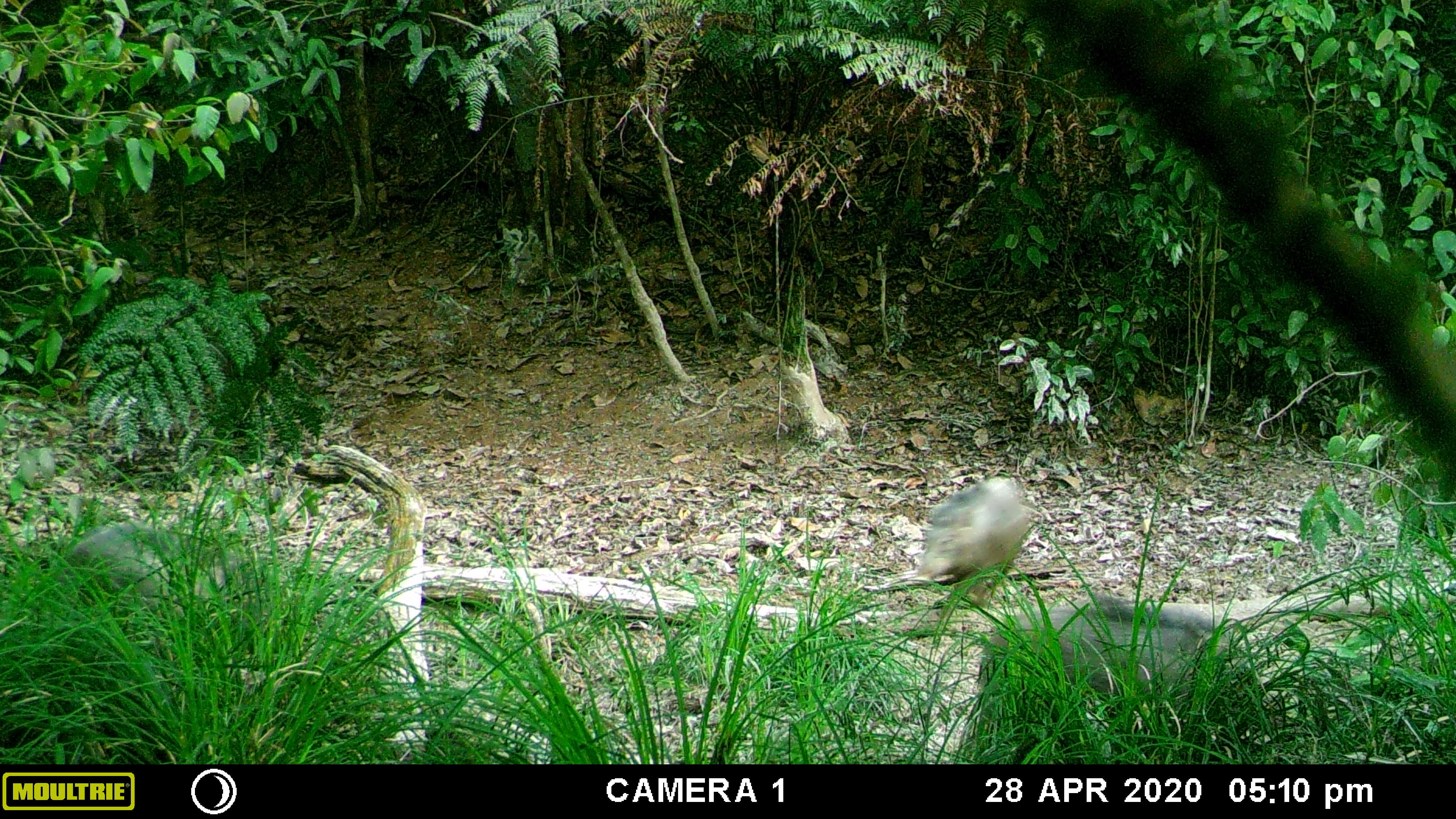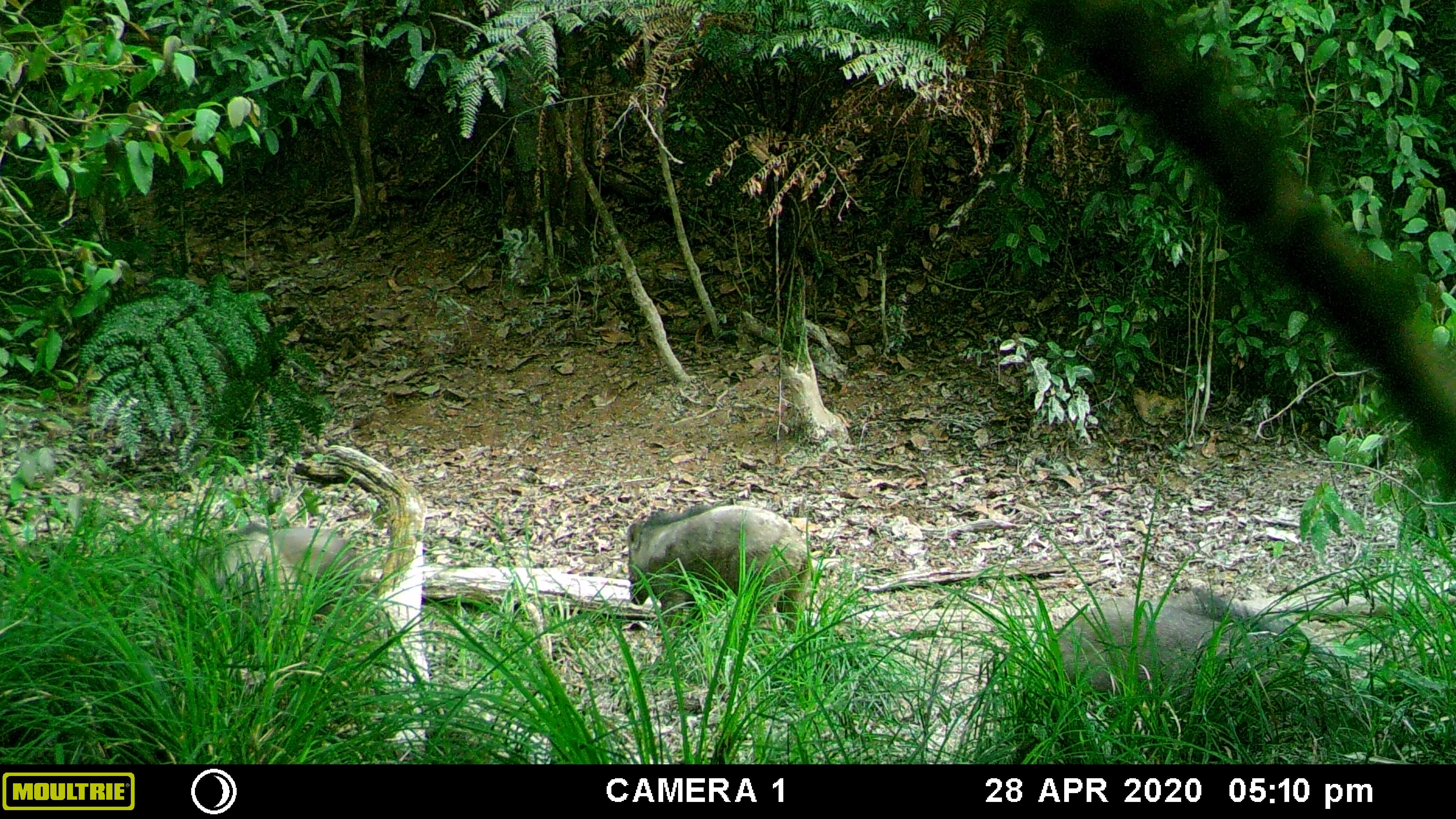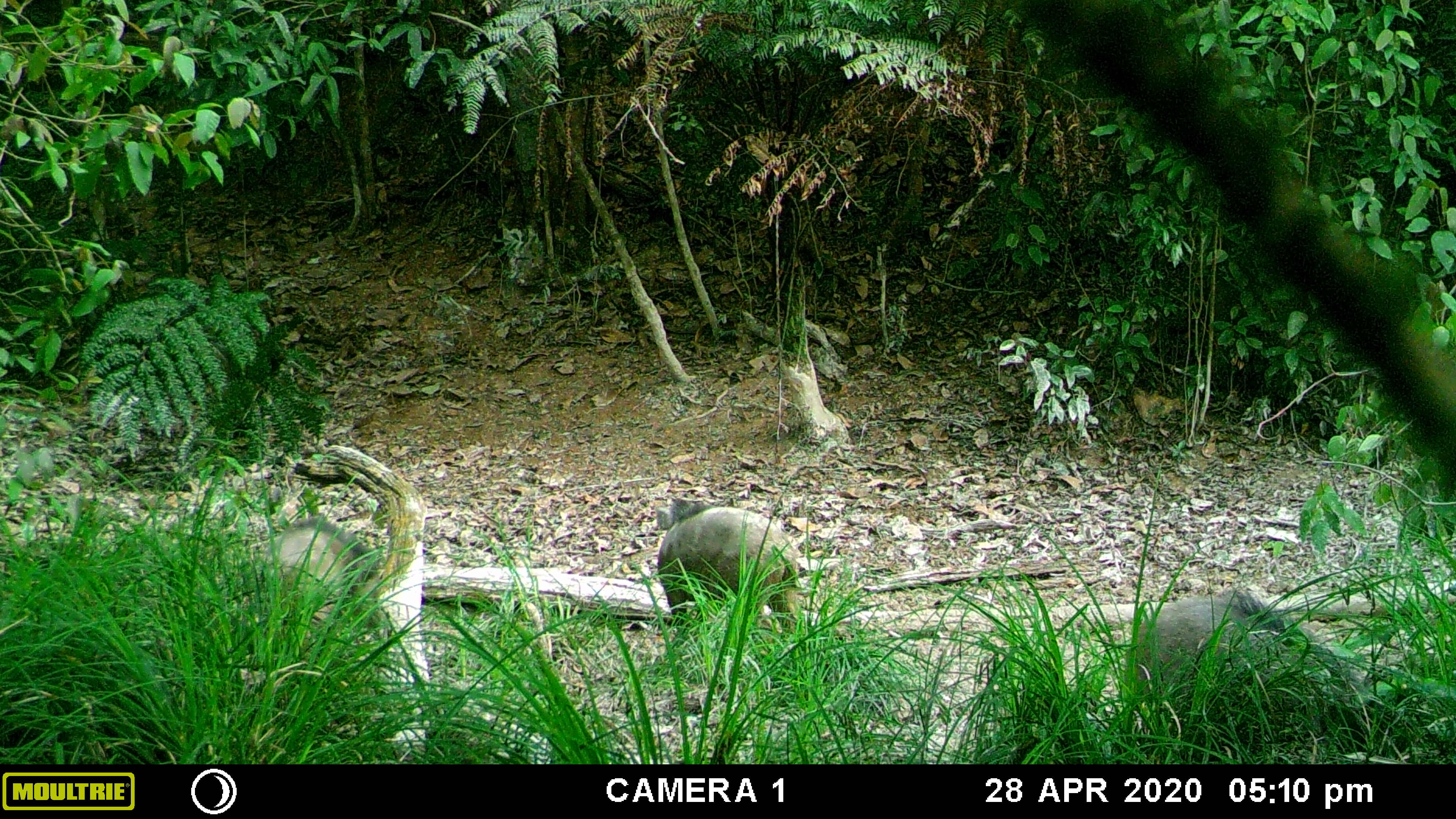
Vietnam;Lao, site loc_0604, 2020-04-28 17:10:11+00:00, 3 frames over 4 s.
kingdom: Animalia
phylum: Chordata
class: Mammalia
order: Artiodactyla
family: Suidae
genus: Sus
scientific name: Sus scrofa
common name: eurasian wild pig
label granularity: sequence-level